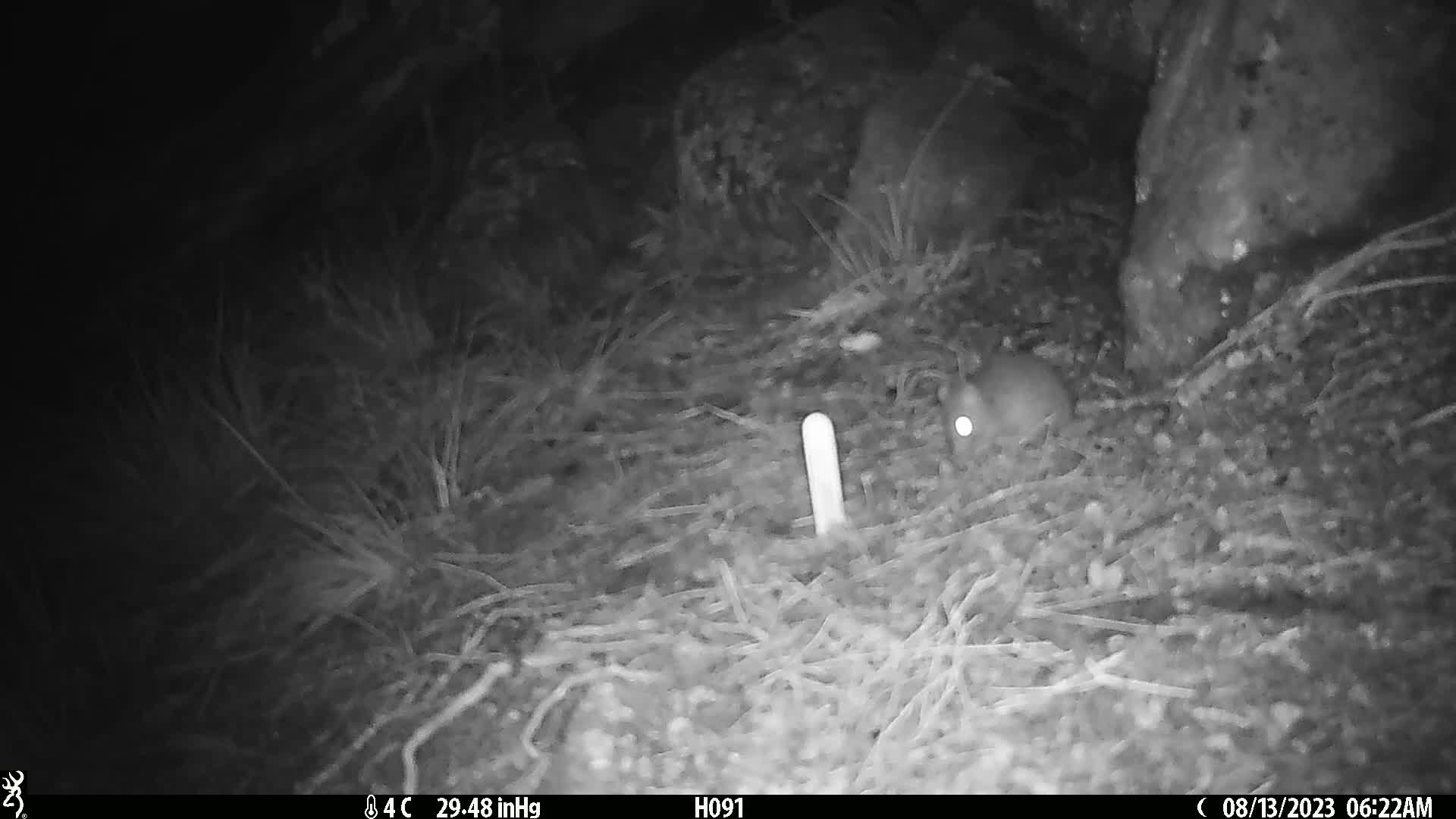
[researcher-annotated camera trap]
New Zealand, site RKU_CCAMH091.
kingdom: Animalia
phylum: Chordata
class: Mammalia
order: Rodentia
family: Muridae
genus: Rattus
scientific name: Rattus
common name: rat